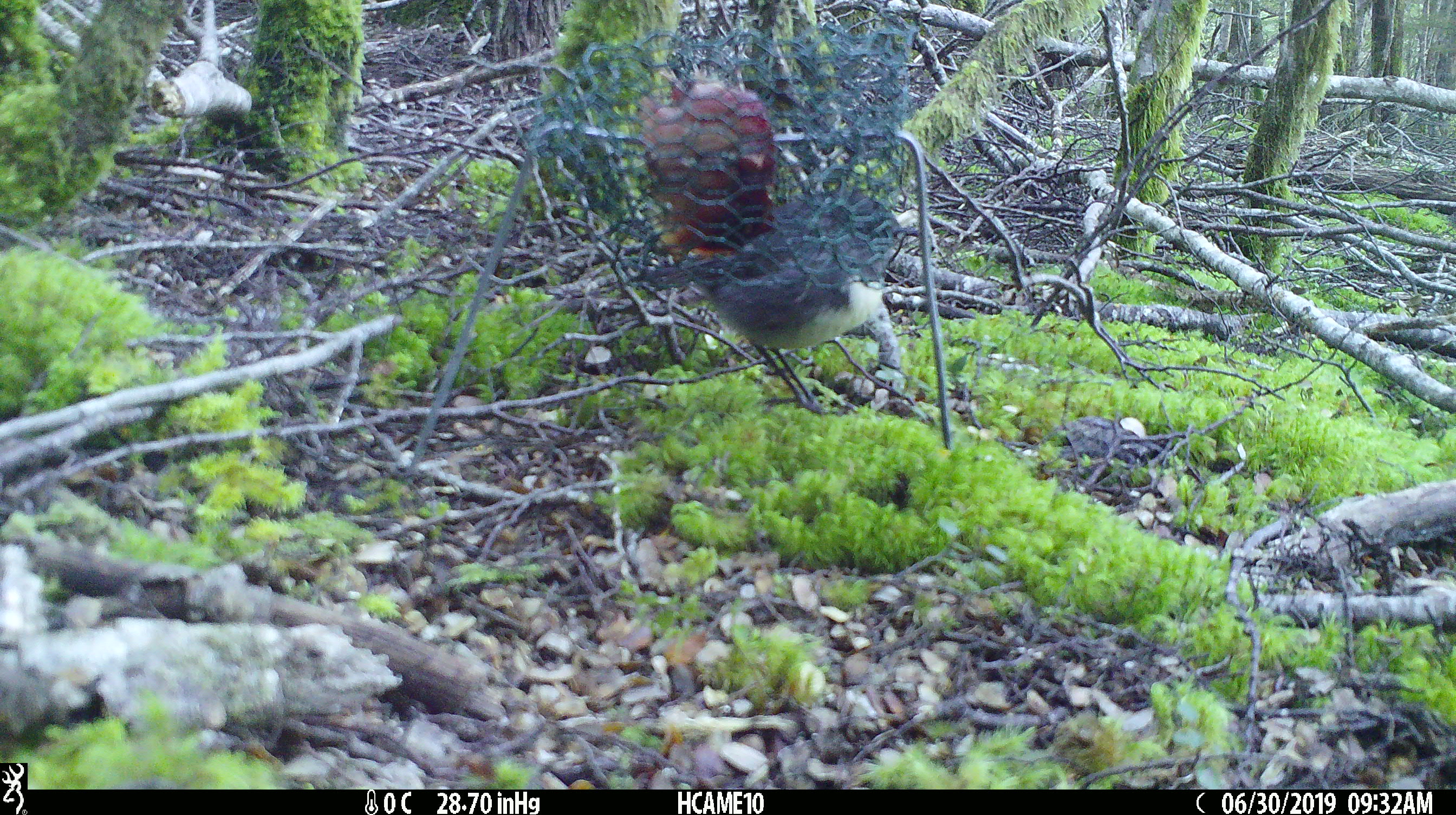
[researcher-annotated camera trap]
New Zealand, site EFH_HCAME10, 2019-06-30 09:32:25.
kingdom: Animalia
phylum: Chordata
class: Aves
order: Passeriformes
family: Petroicidae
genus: Petroica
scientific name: Petroica australis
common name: new zealand robin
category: robin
Robin (new zealand robin) (Petroica australis).